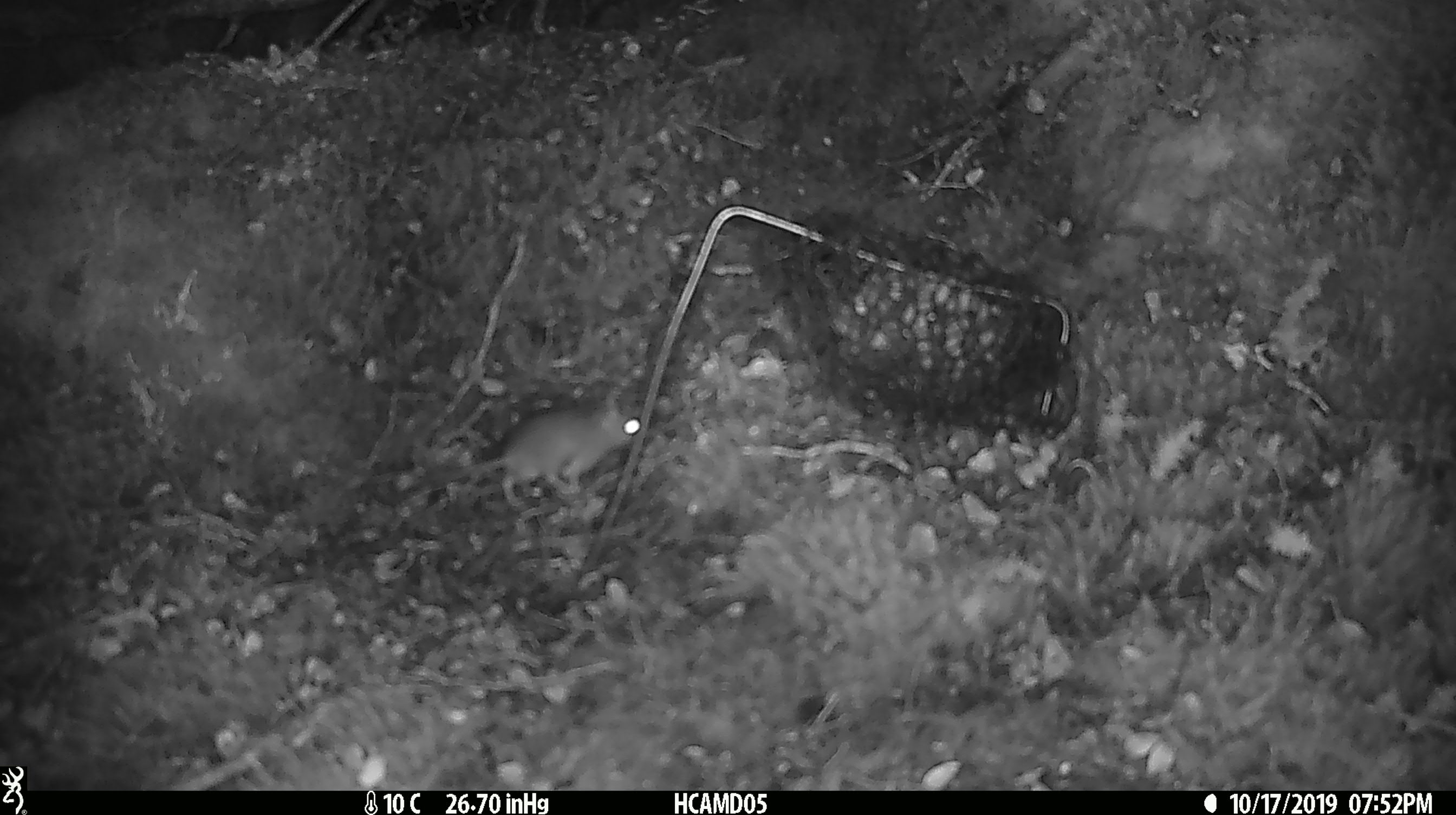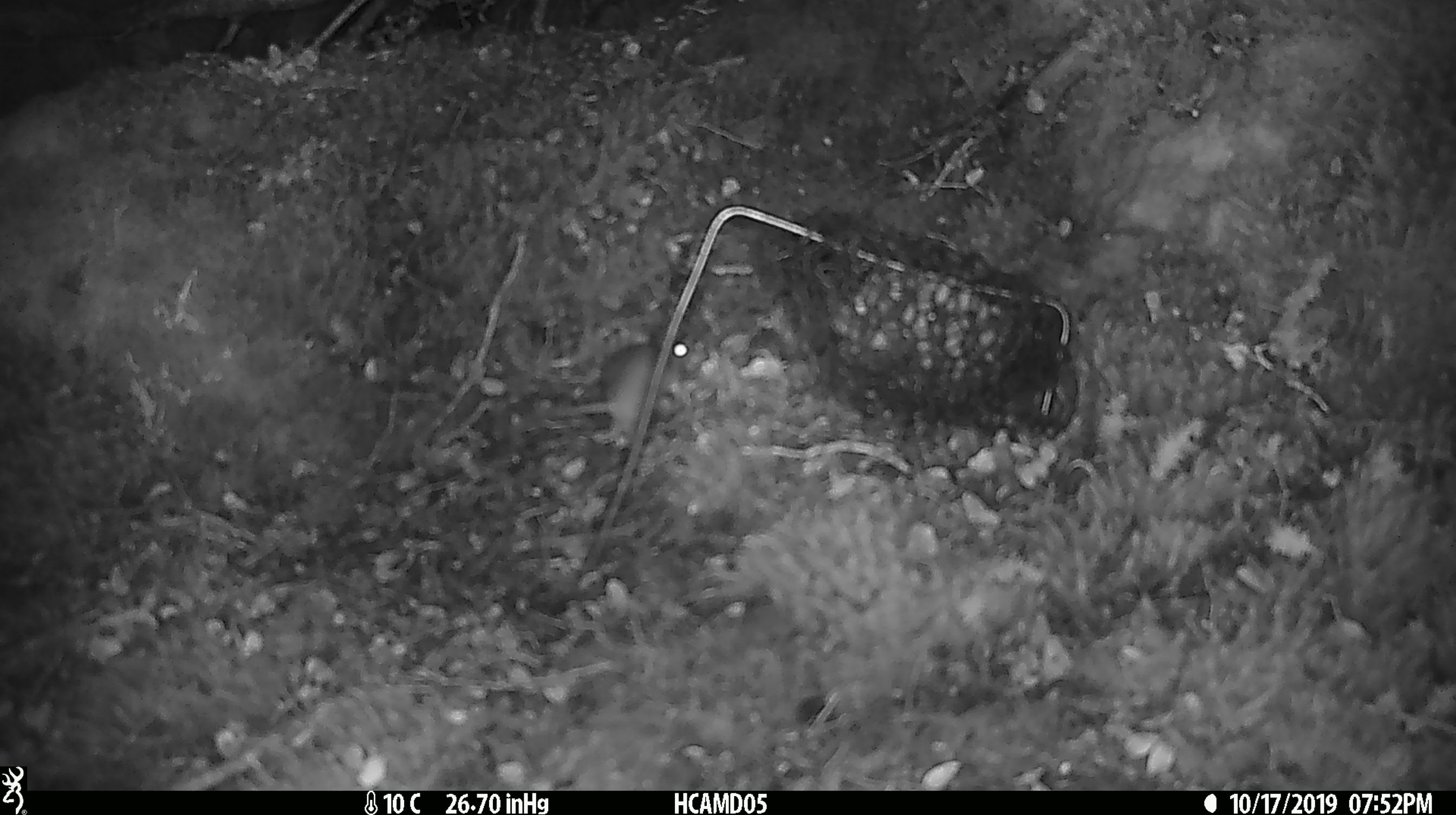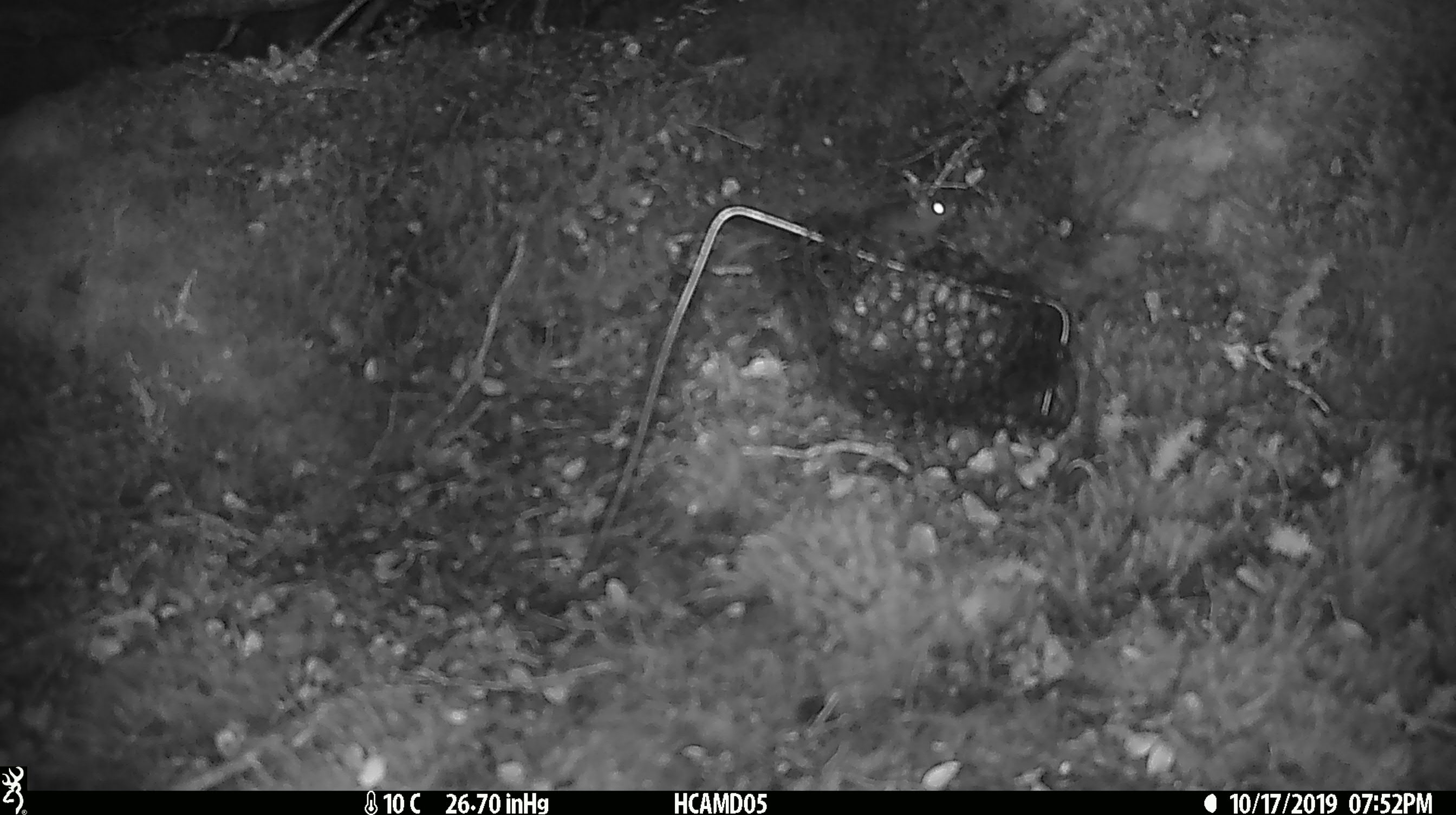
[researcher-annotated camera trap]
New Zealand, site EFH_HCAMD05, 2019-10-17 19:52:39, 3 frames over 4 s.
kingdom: Animalia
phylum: Chordata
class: Mammalia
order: Rodentia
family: Muridae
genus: Mus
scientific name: Mus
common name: mouse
Mouse (Mus).